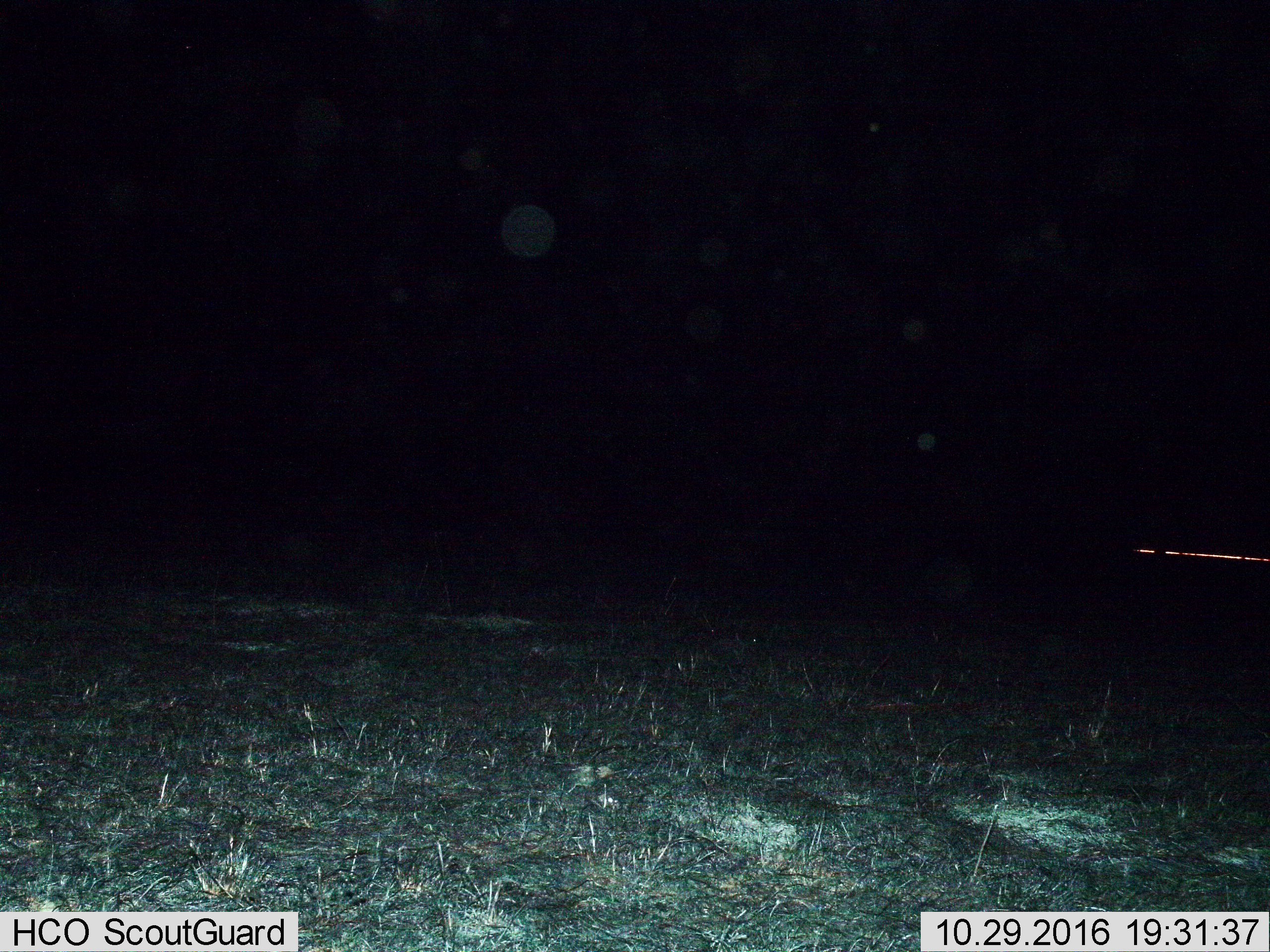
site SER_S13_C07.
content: unidentified animal